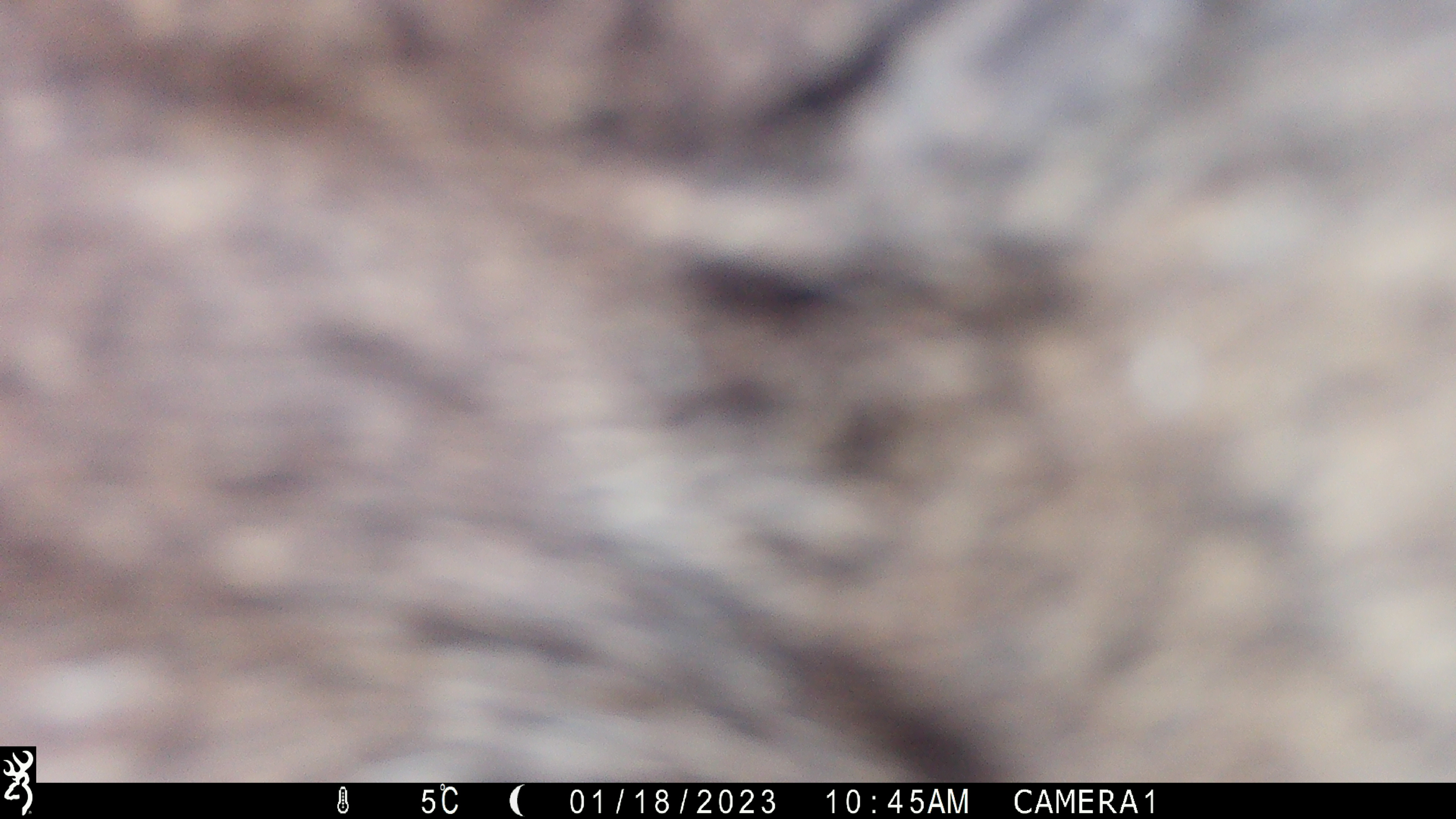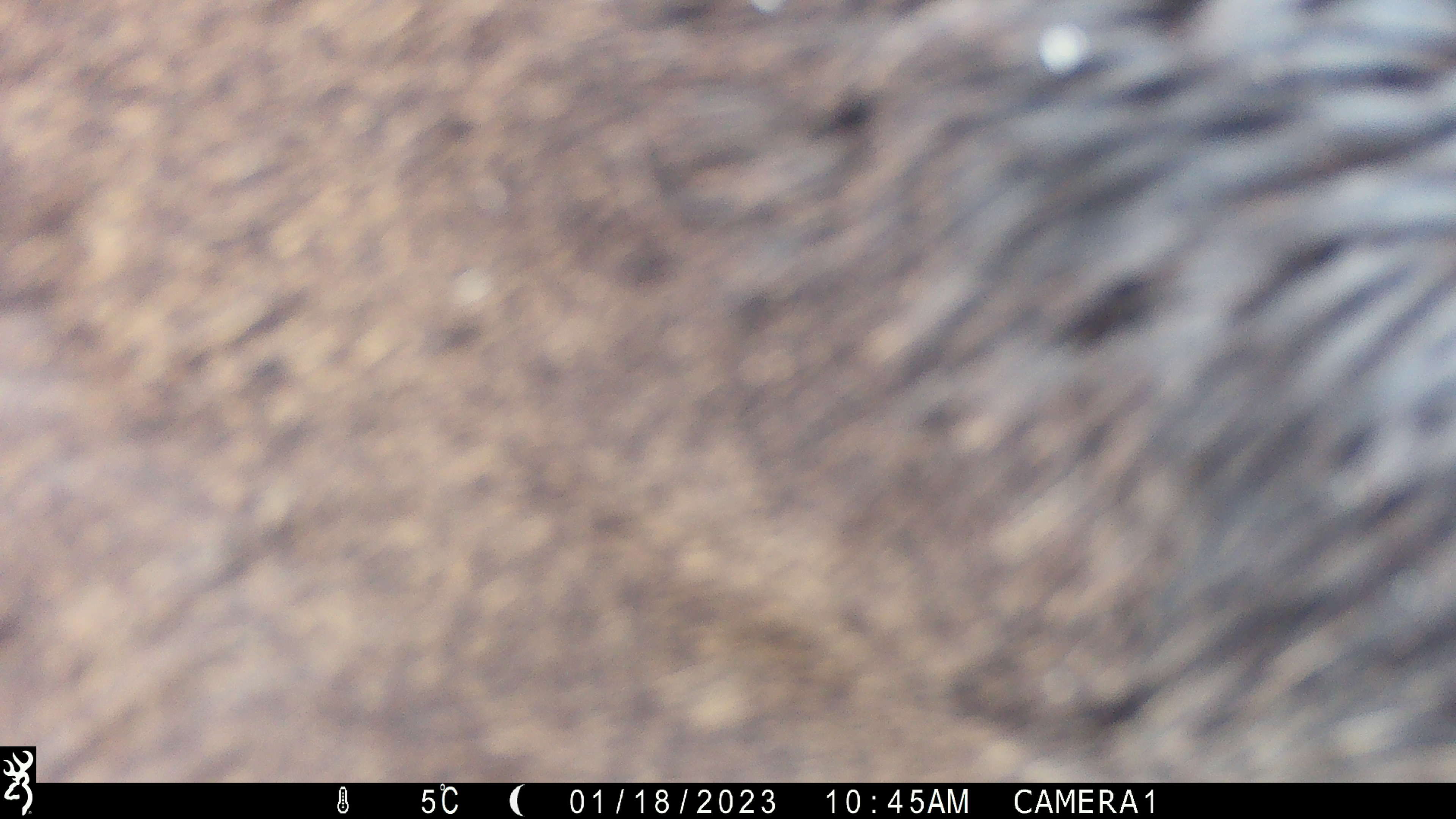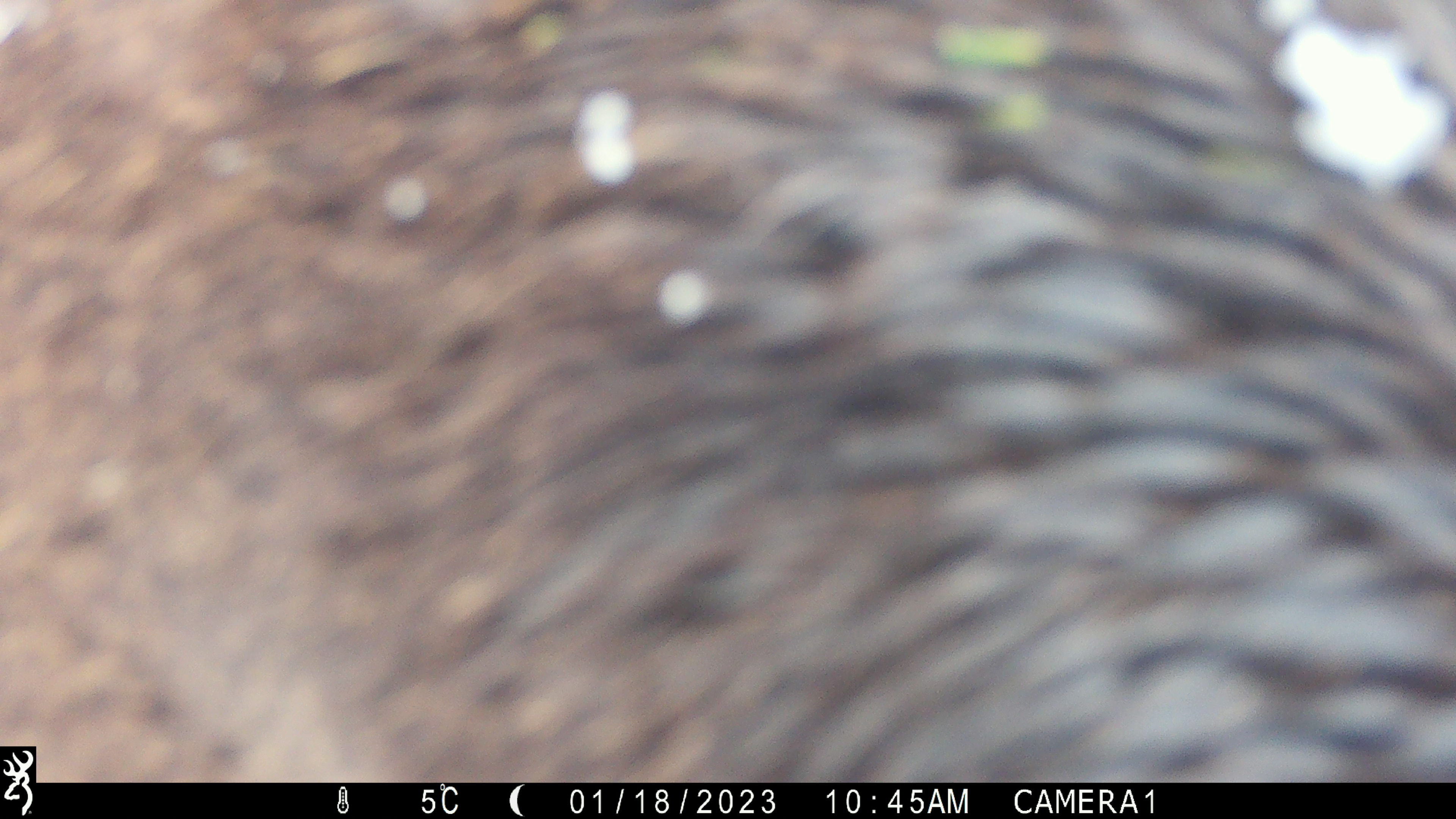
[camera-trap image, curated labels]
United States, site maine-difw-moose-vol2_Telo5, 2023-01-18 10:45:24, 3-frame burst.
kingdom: Animalia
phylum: Chordata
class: Mammalia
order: Artiodactyla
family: Cervidae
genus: Alces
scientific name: Alces alces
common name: moose